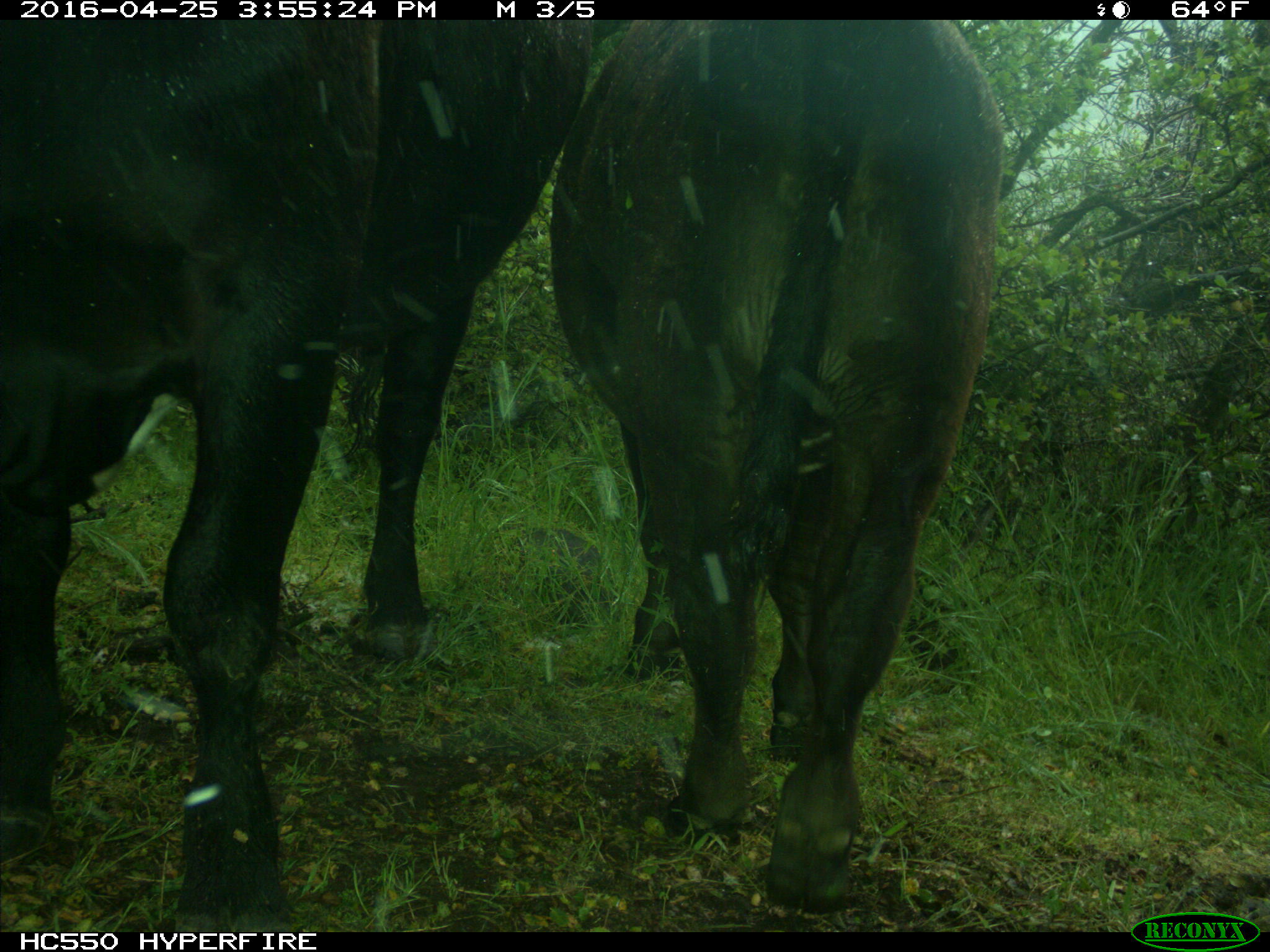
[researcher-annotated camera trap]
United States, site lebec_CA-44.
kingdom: Animalia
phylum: Chordata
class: Mammalia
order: Artiodactyla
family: Bovidae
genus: Bos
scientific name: Bos taurus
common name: domestic cow